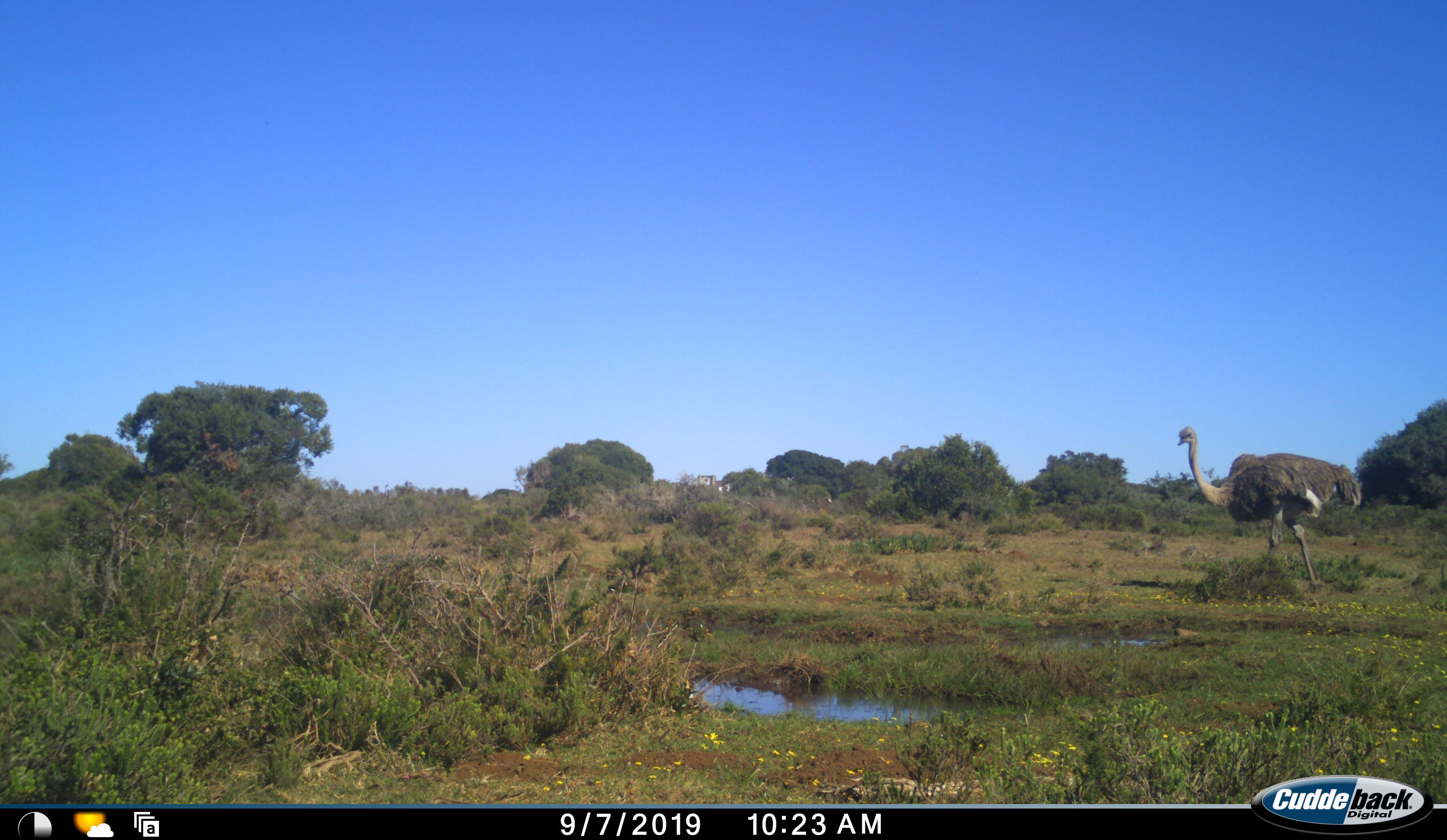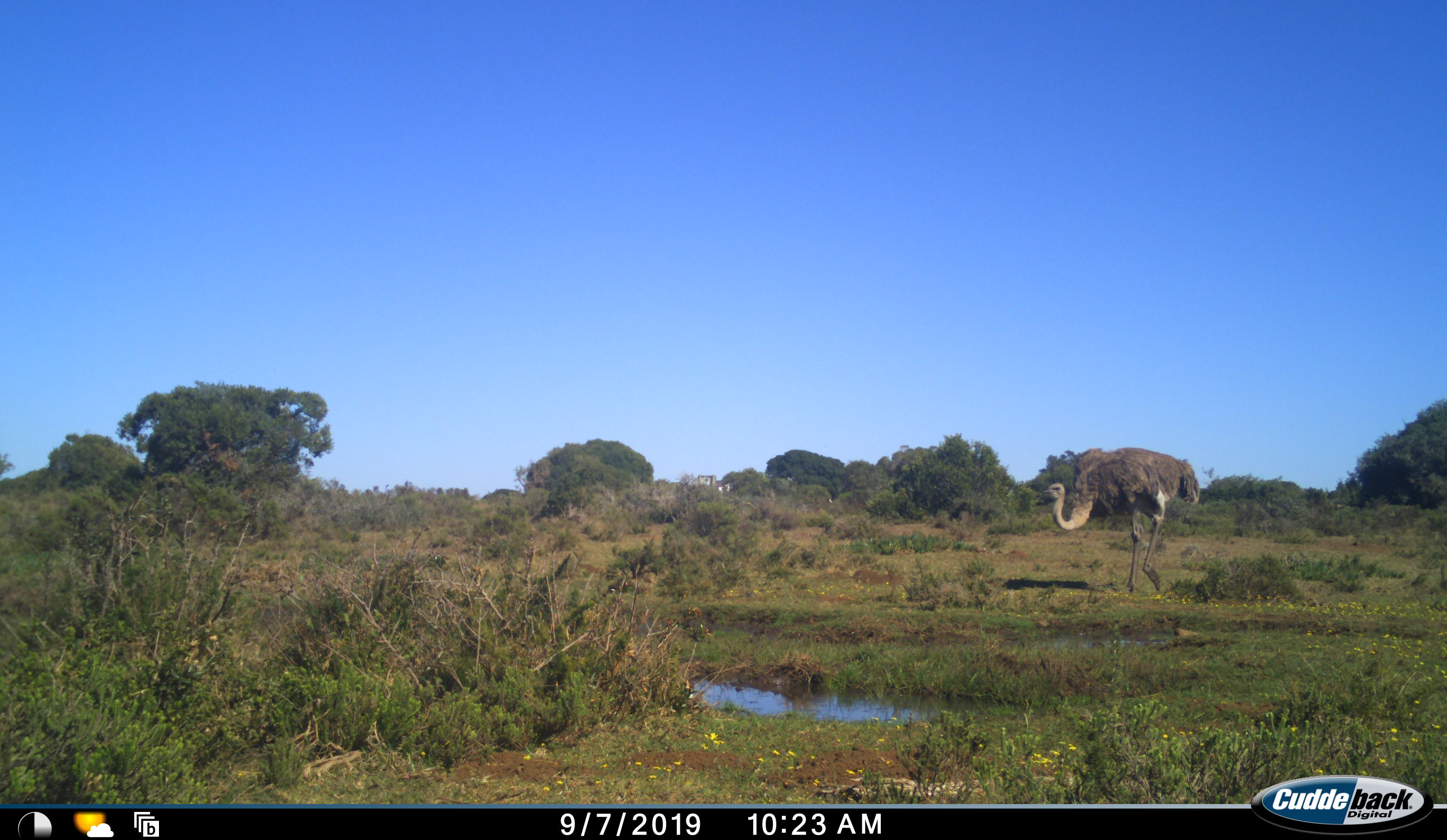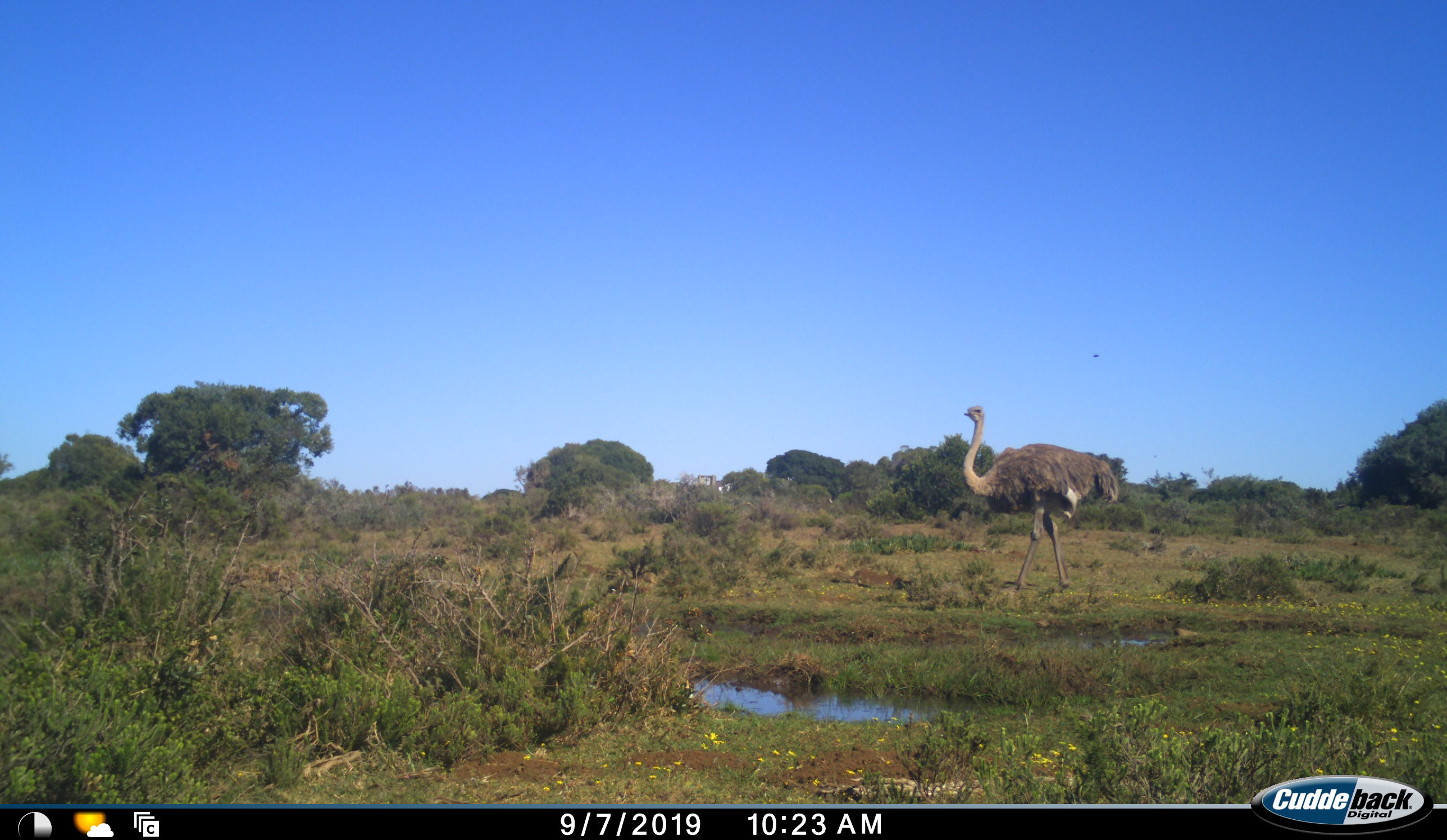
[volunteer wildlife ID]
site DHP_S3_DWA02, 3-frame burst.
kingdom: Animalia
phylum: Chordata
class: Aves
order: Struthioniformes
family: Struthionidae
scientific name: Struthionidae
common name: ostrich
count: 1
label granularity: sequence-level